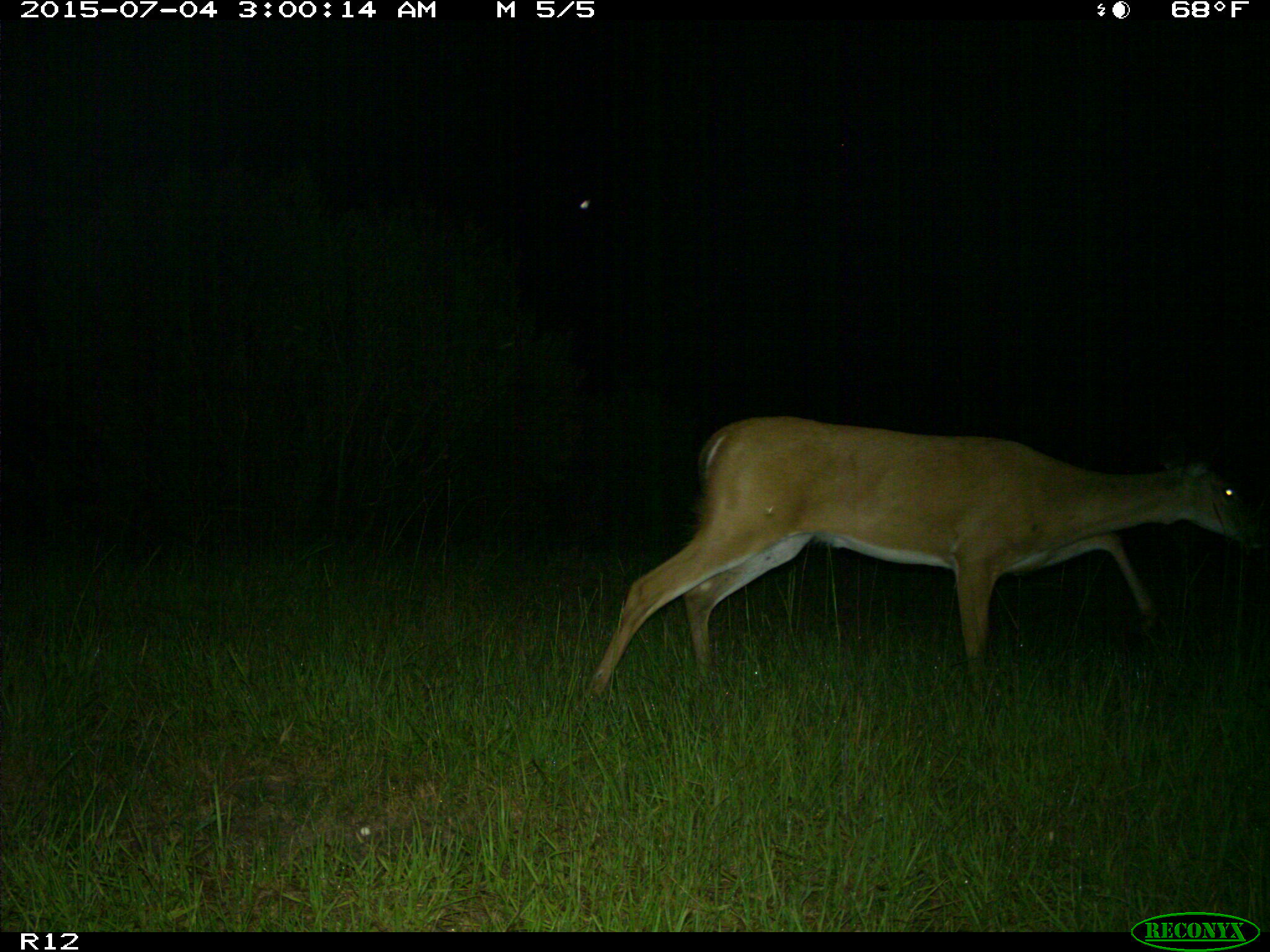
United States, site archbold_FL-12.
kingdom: Animalia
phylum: Chordata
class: Mammalia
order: Artiodactyla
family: Cervidae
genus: Odocoileus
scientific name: Odocoileus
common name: deer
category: unidentified deer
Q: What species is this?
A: Unidentified deer (deer) (Odocoileus).